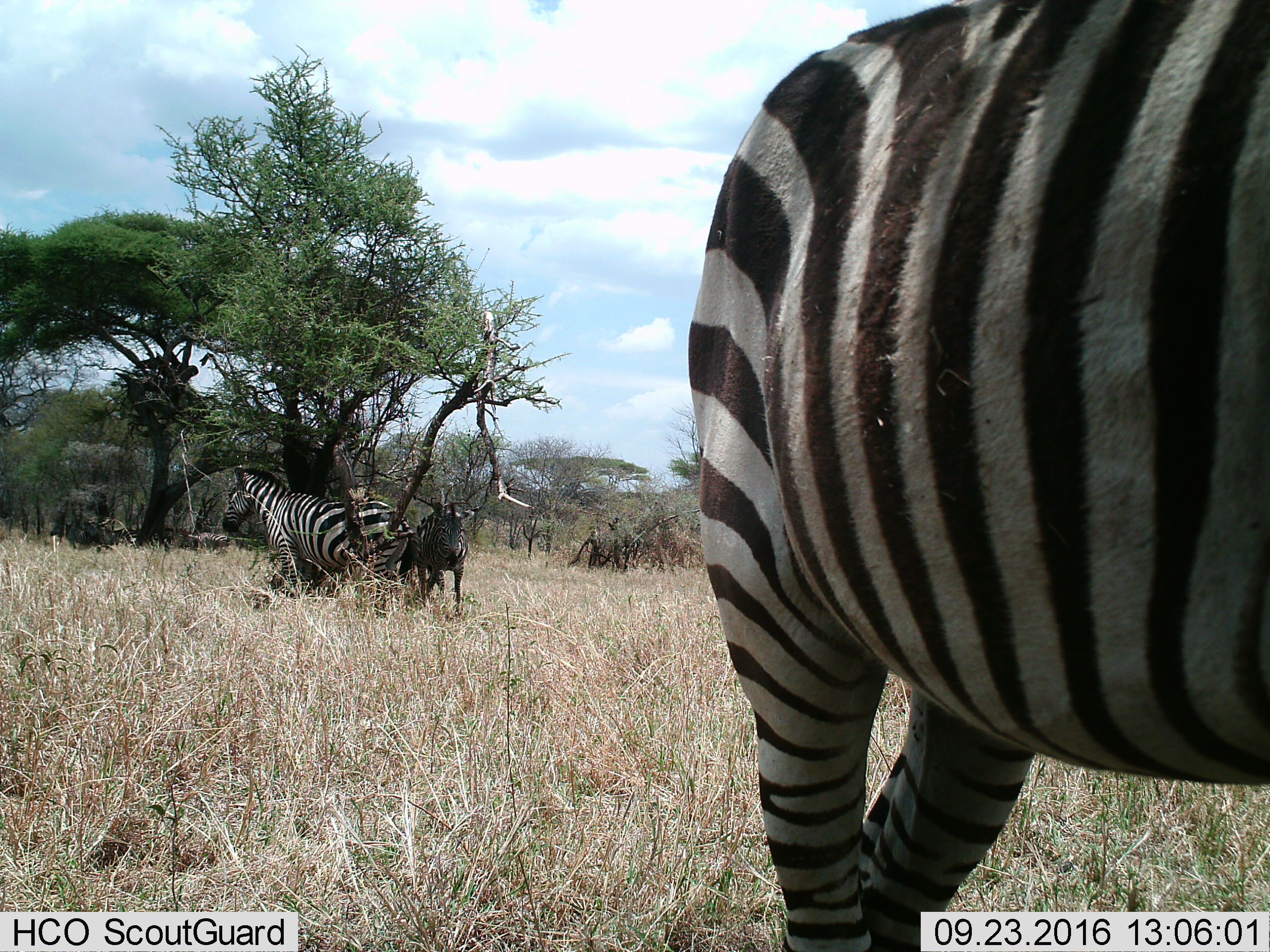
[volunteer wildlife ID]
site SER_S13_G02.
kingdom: Animalia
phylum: Chordata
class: Mammalia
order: Perissodactyla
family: Equidae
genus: Equus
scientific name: Equus quagga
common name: plains zebra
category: zebraplains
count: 3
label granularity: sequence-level